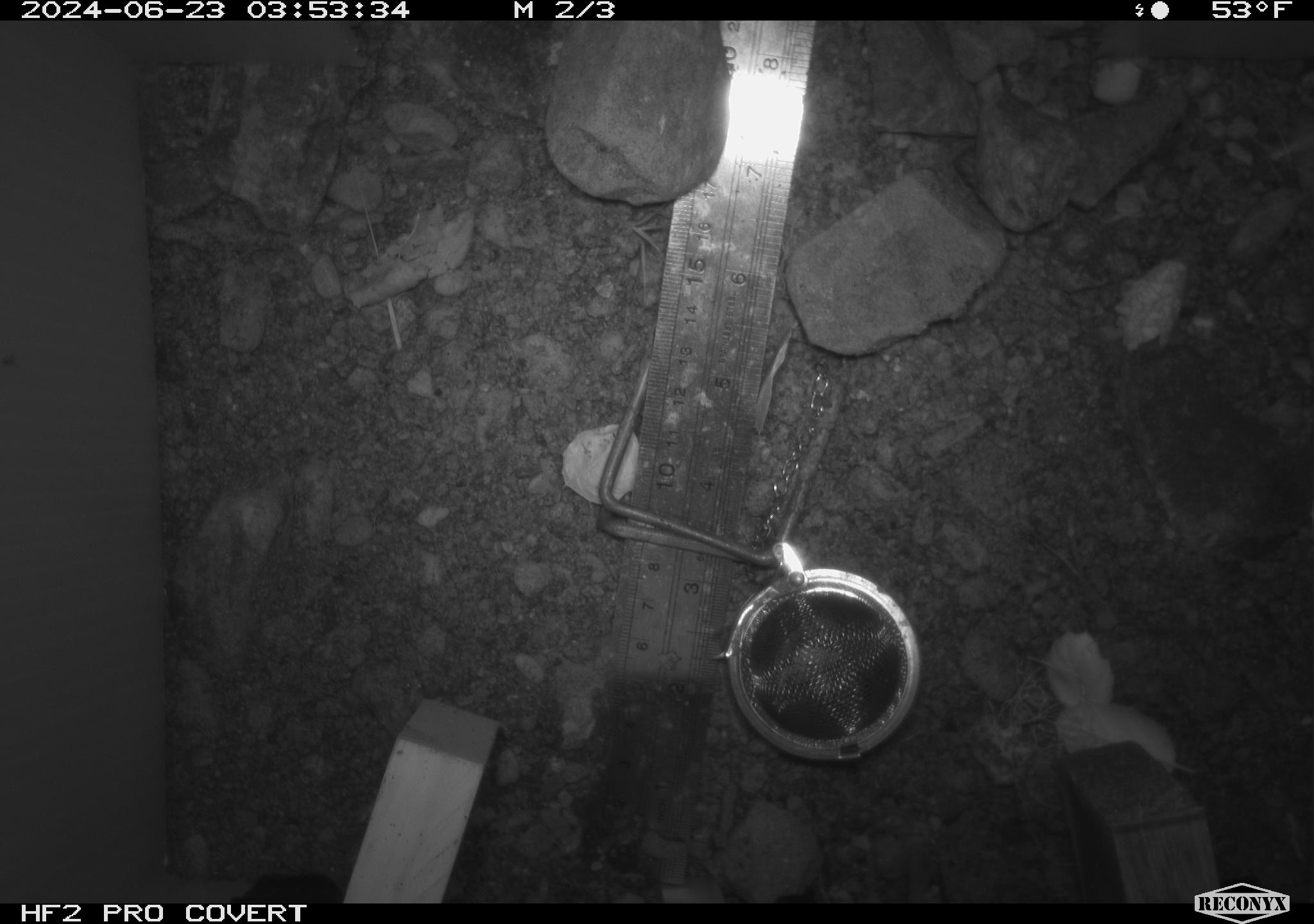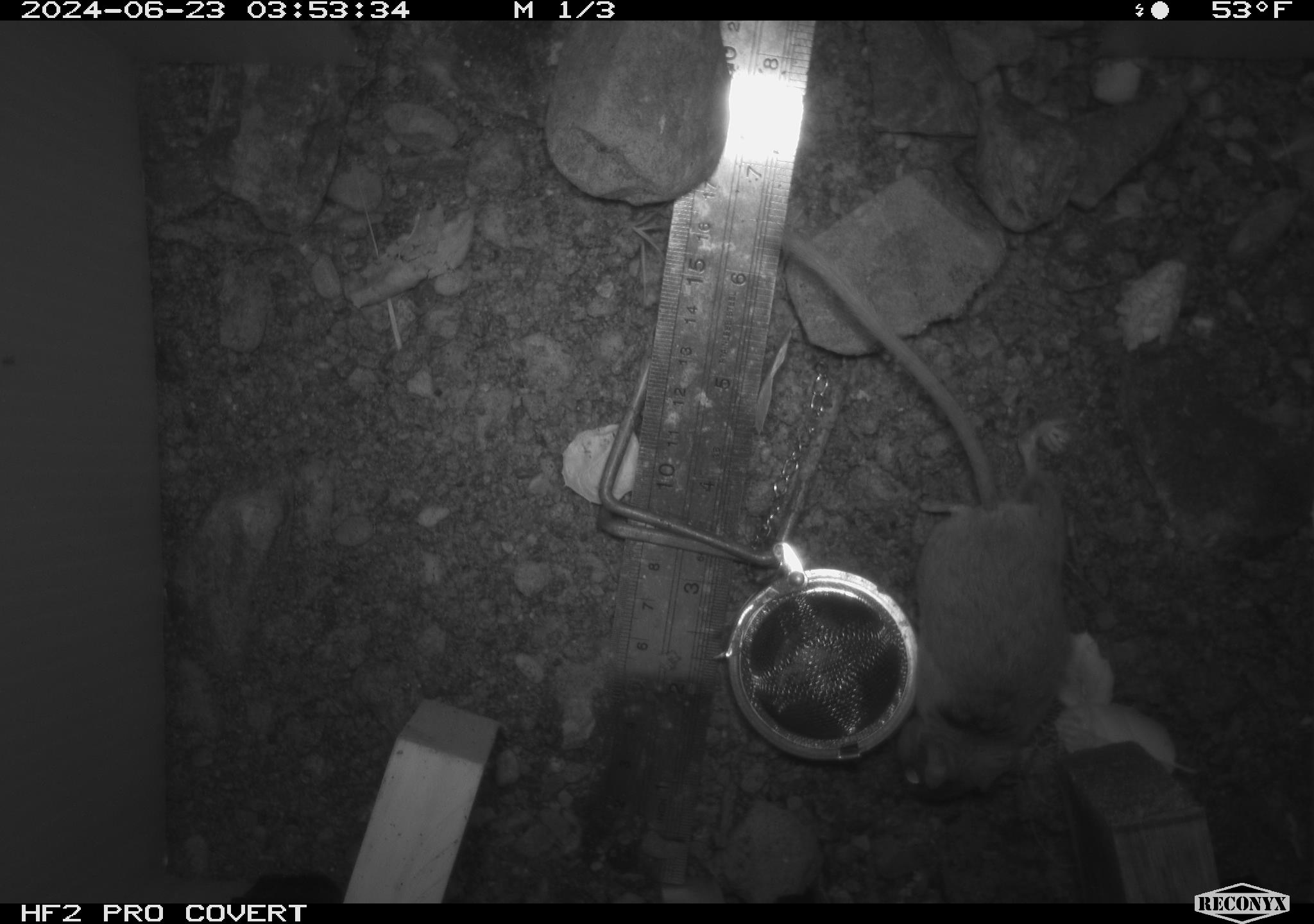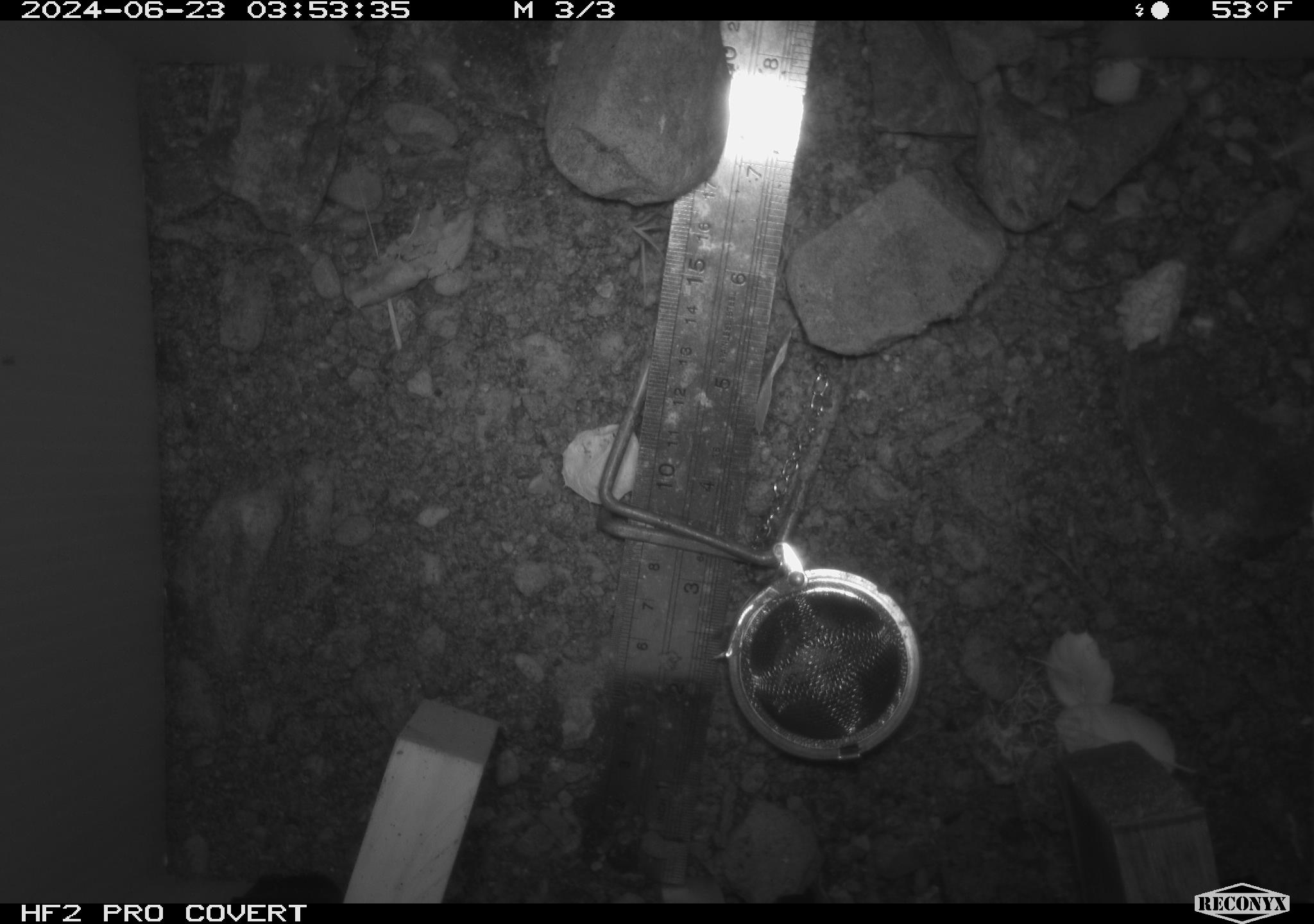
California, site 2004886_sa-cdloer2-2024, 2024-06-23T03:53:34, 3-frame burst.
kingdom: Animalia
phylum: Chordata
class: Mammalia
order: Rodentia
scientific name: Rodentia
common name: mouse species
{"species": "mouse species (Rodentia)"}